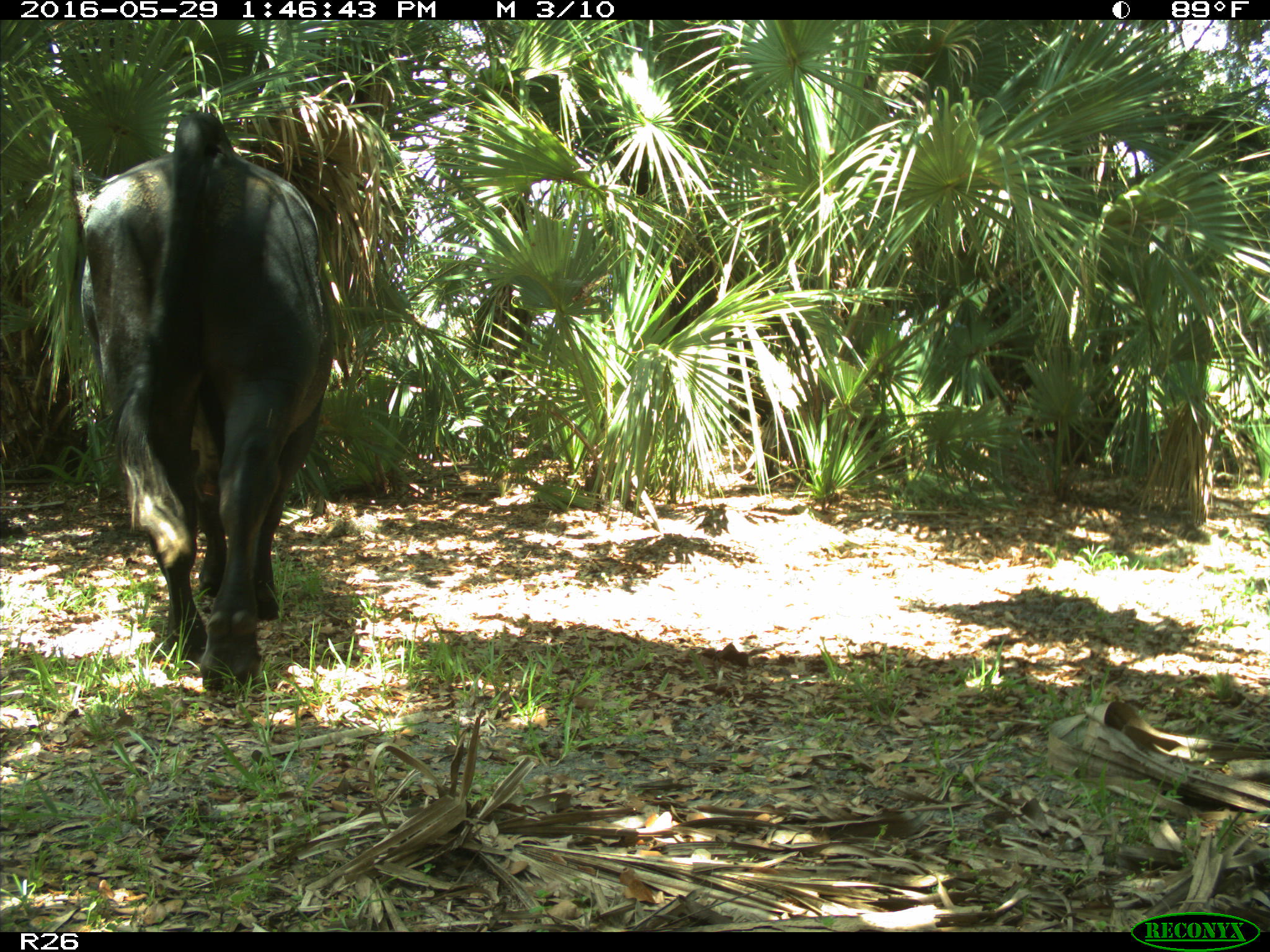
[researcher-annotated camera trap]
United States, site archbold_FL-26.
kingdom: Animalia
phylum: Chordata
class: Mammalia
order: Artiodactyla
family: Bovidae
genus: Bos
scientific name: Bos taurus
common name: domestic cow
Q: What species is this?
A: Bos taurus (domestic cow).